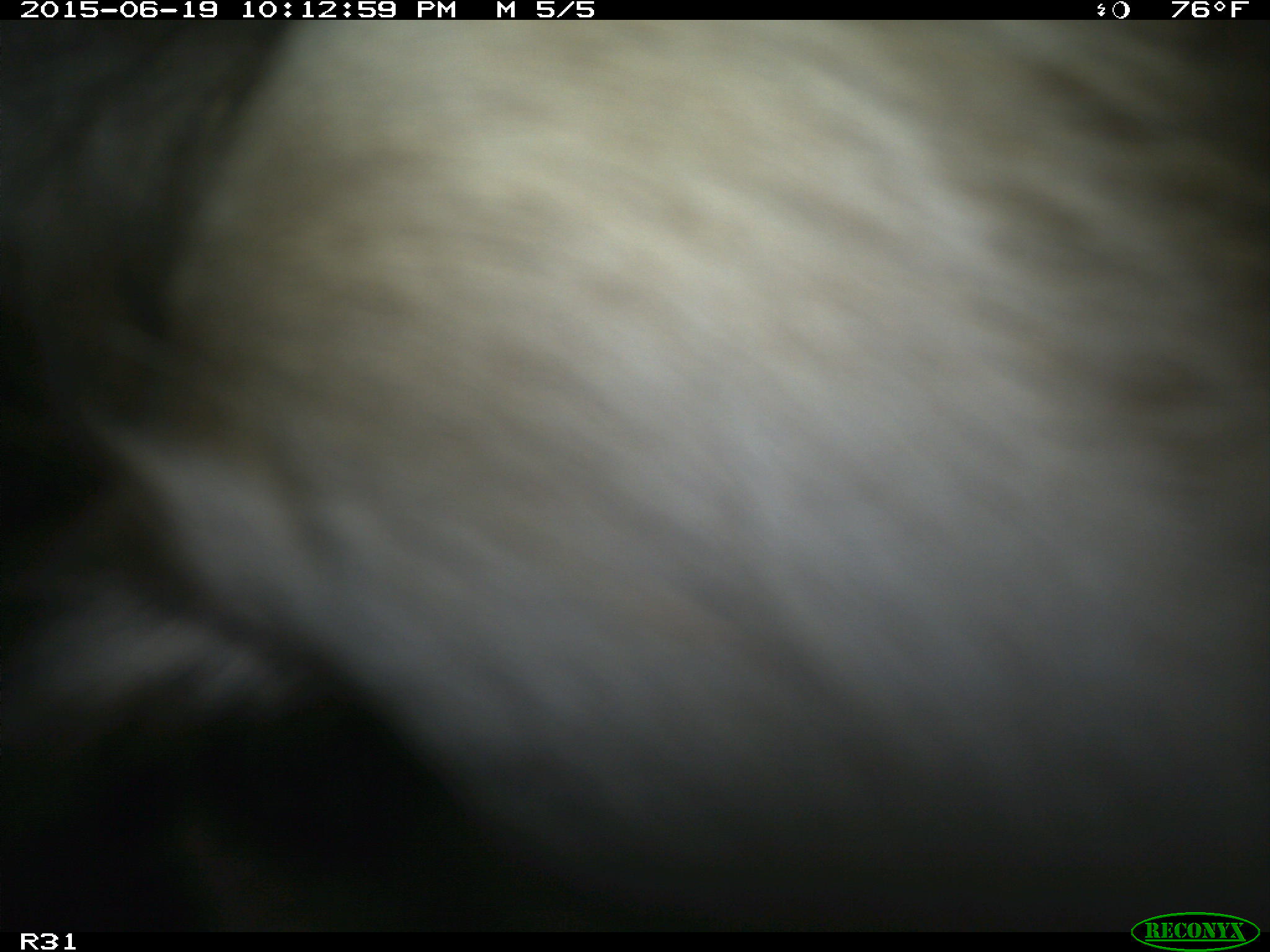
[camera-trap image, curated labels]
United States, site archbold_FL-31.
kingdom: Animalia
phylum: Chordata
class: Mammalia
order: Artiodactyla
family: Bovidae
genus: Bos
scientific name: Bos taurus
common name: domestic cow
Bos taurus (domestic cow).